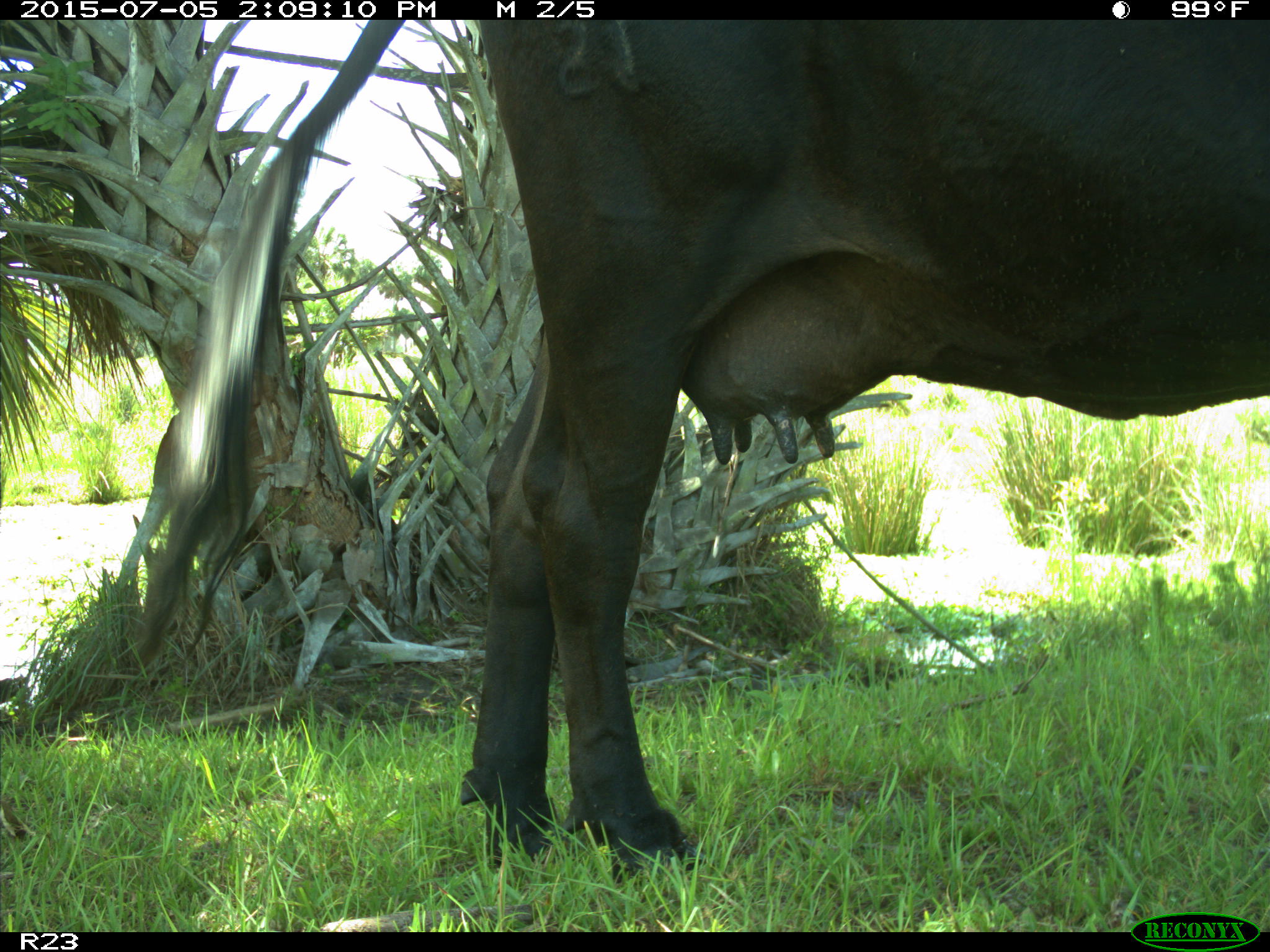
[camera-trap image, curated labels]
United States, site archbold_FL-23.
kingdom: Animalia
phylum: Chordata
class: Mammalia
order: Artiodactyla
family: Bovidae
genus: Bos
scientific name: Bos taurus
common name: domestic cow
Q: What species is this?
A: Bos taurus (domestic cow).